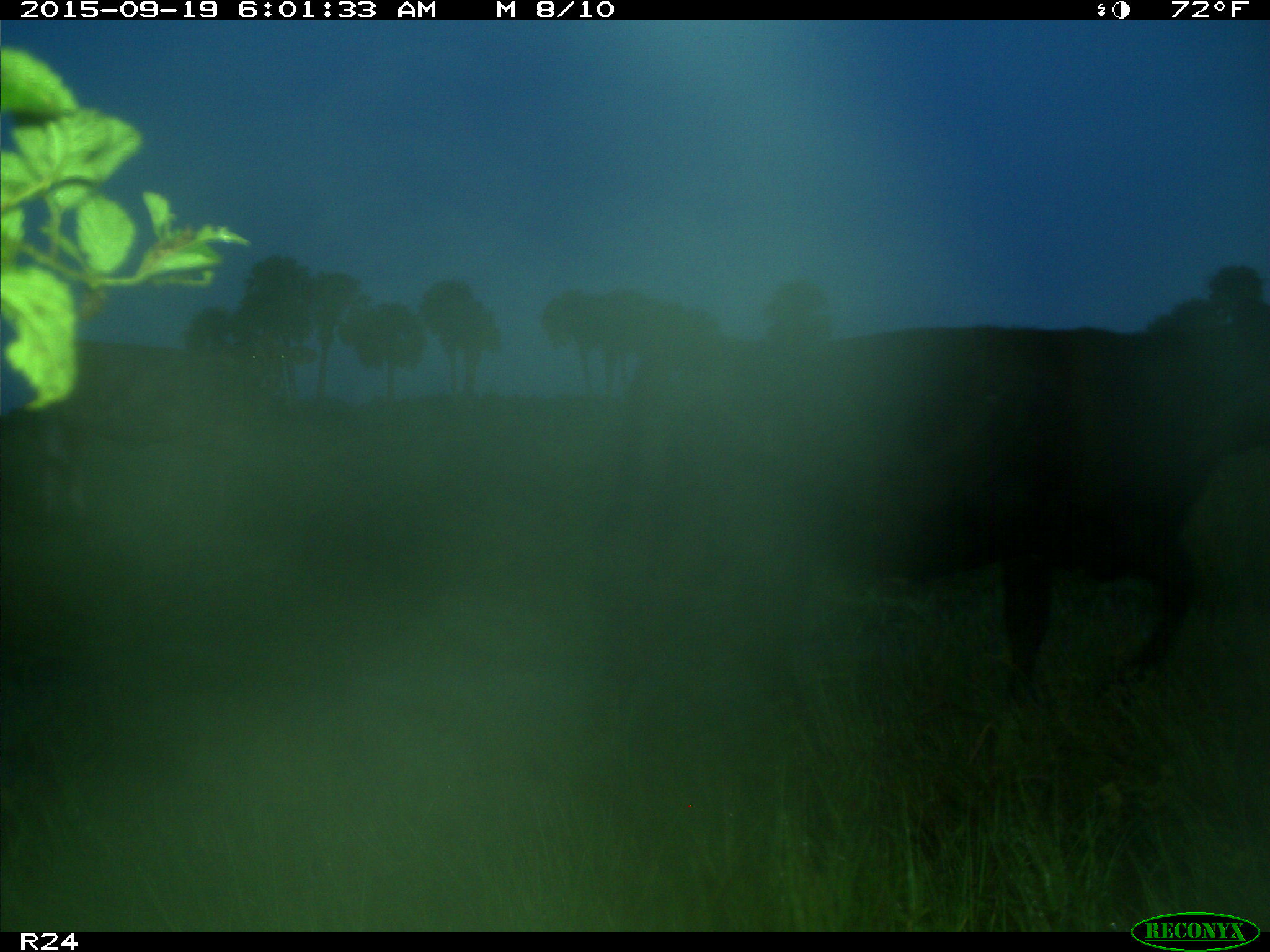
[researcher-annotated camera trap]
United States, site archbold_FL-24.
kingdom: Animalia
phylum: Chordata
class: Mammalia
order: Artiodactyla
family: Bovidae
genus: Bos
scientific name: Bos taurus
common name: domestic cow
Bos taurus (domestic cow).